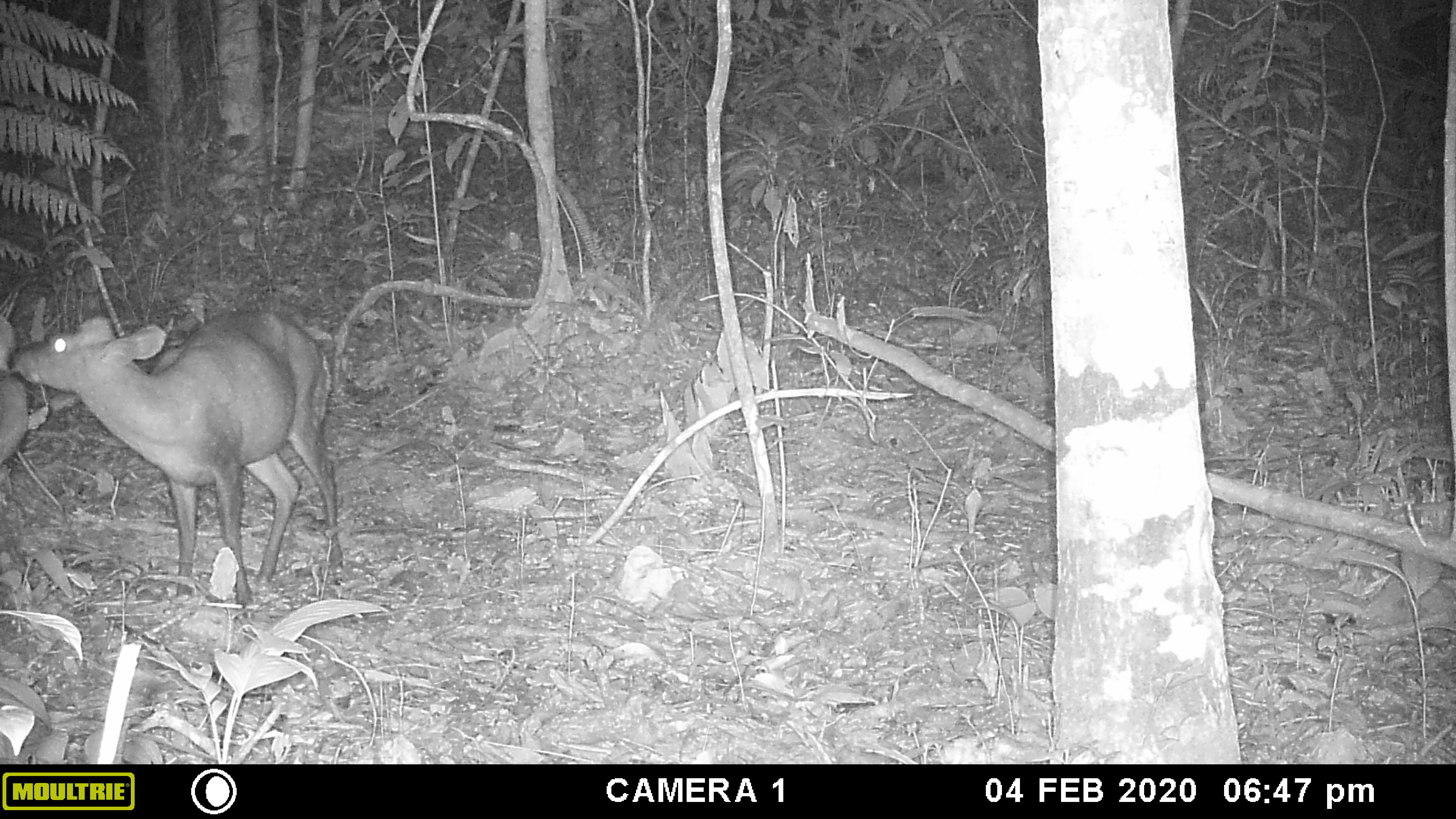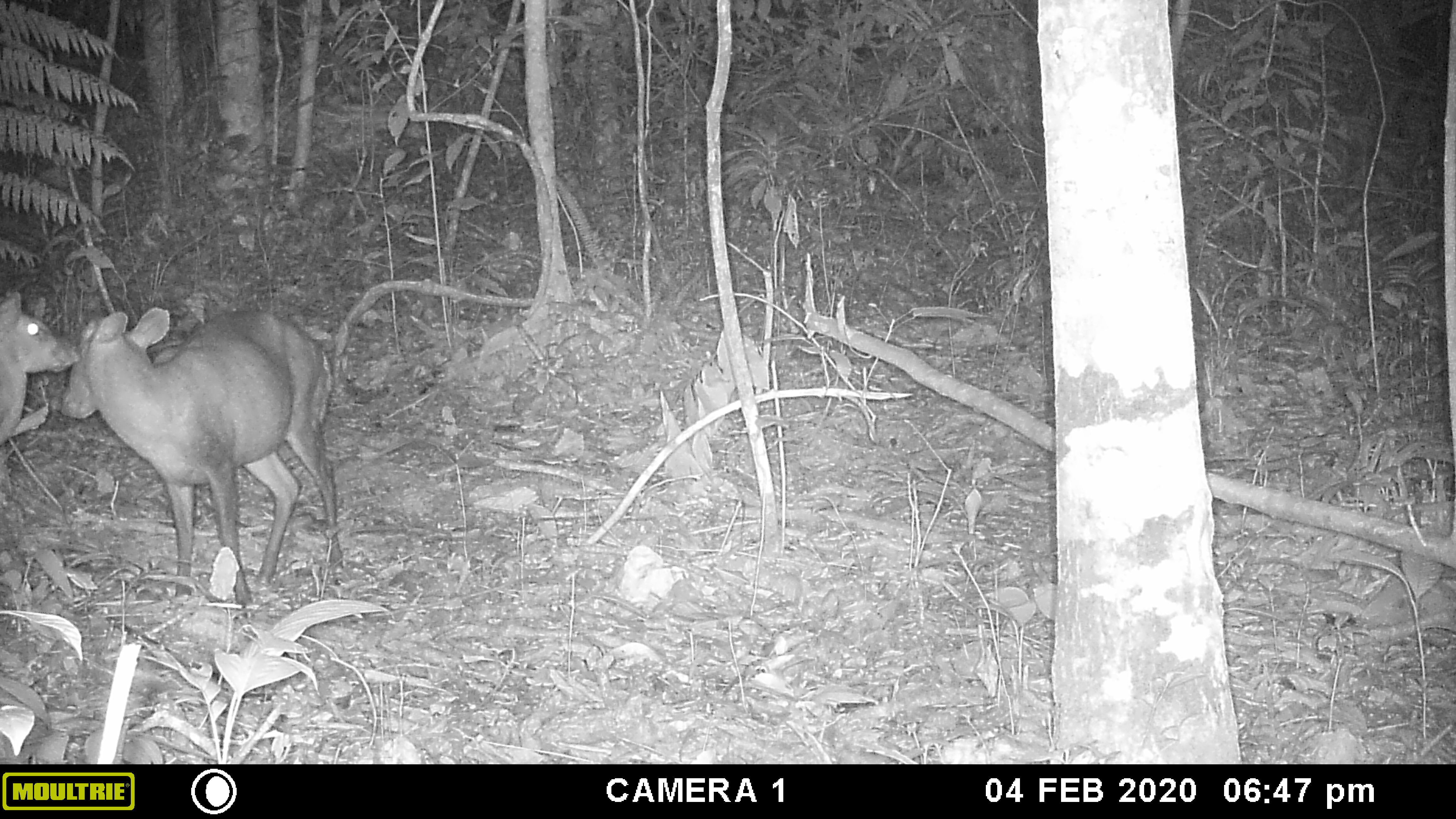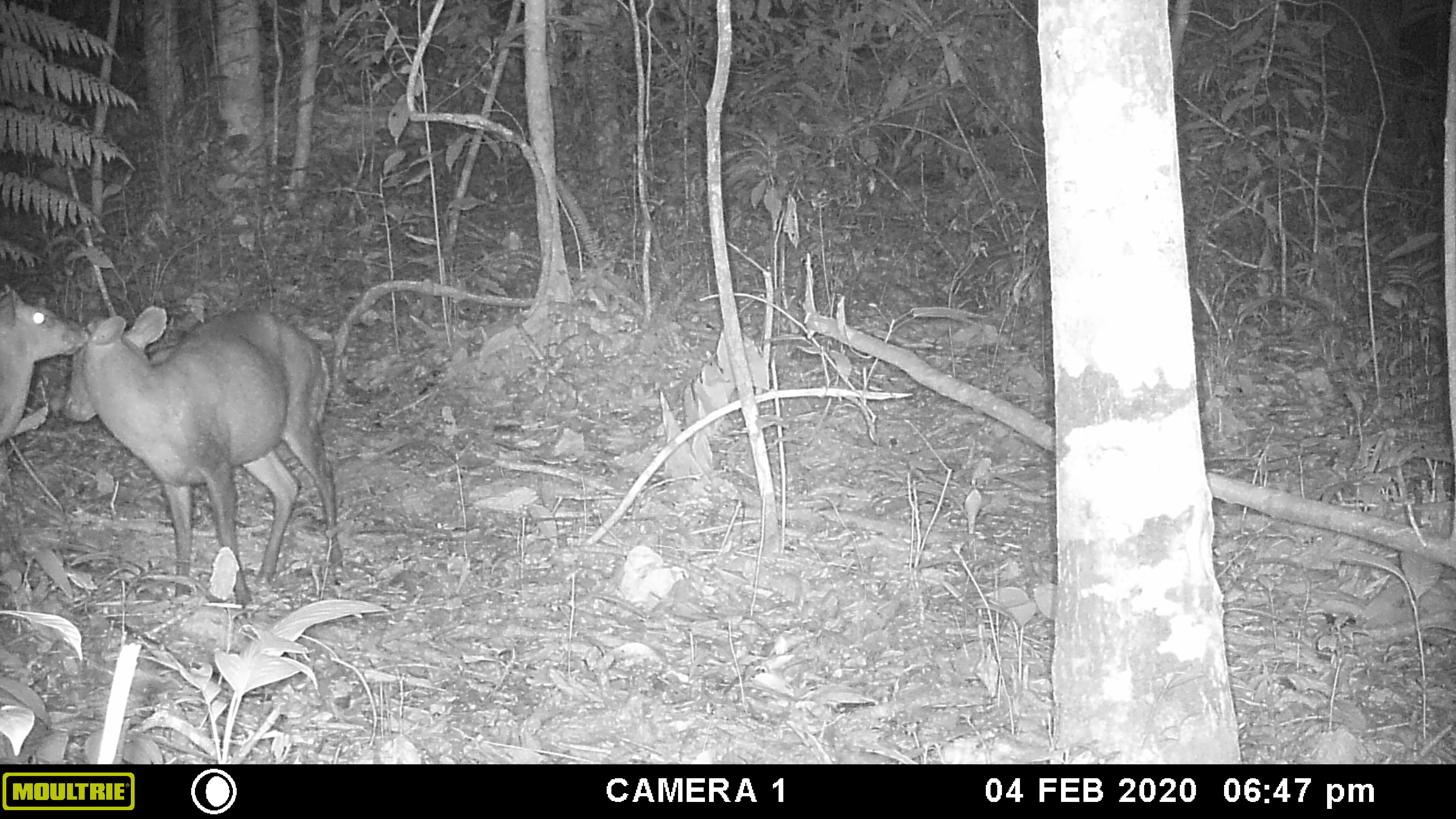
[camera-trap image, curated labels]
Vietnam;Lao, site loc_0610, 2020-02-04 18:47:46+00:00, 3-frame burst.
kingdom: Animalia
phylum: Chordata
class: Mammalia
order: Artiodactyla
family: Cervidae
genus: Muntiacus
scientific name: Muntiacus rooseveltorum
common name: roosevelt's muntjac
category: roosevelts muntjac group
Roosevelts muntjac group (roosevelt's muntjac) (Muntiacus rooseveltorum). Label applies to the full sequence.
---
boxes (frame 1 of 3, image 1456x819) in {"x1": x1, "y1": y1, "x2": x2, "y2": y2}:
roosevelts muntjac group: {"x1": 7, "y1": 309, "x2": 343, "y2": 621}; {"x1": 0, "y1": 314, "x2": 31, "y2": 465}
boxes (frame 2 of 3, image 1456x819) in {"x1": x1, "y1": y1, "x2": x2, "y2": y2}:
roosevelts muntjac group: {"x1": 58, "y1": 305, "x2": 343, "y2": 618}; {"x1": 0, "y1": 289, "x2": 81, "y2": 446}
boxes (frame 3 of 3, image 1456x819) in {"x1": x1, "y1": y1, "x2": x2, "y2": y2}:
roosevelts muntjac group: {"x1": 57, "y1": 303, "x2": 342, "y2": 619}; {"x1": 0, "y1": 283, "x2": 90, "y2": 445}